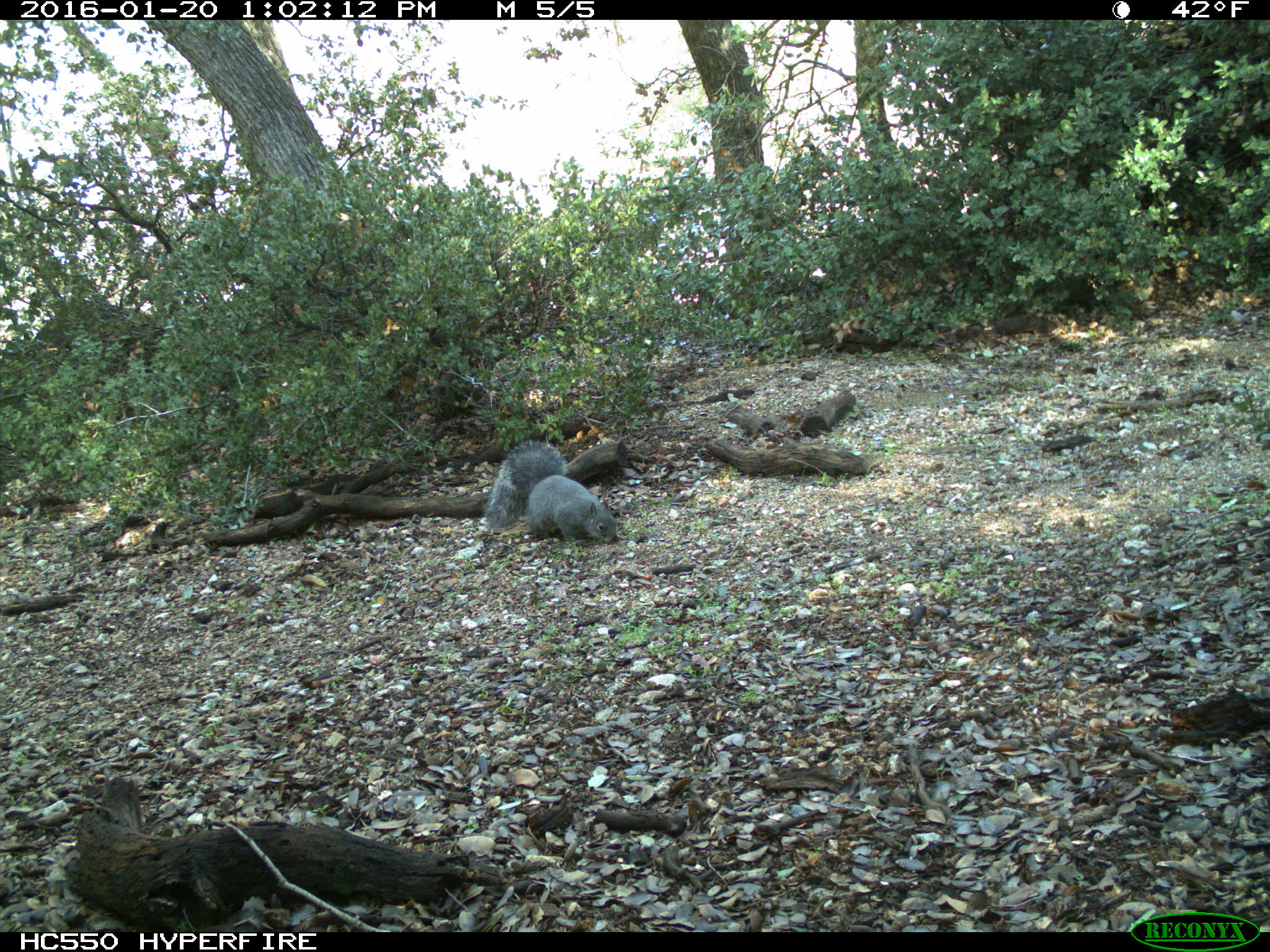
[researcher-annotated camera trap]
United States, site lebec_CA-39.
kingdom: Animalia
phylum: Chordata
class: Mammalia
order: Rodentia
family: Sciuridae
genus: Sciurus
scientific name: Sciurus carolinensis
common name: eastern gray squirrel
Sciurus carolinensis (eastern gray squirrel).